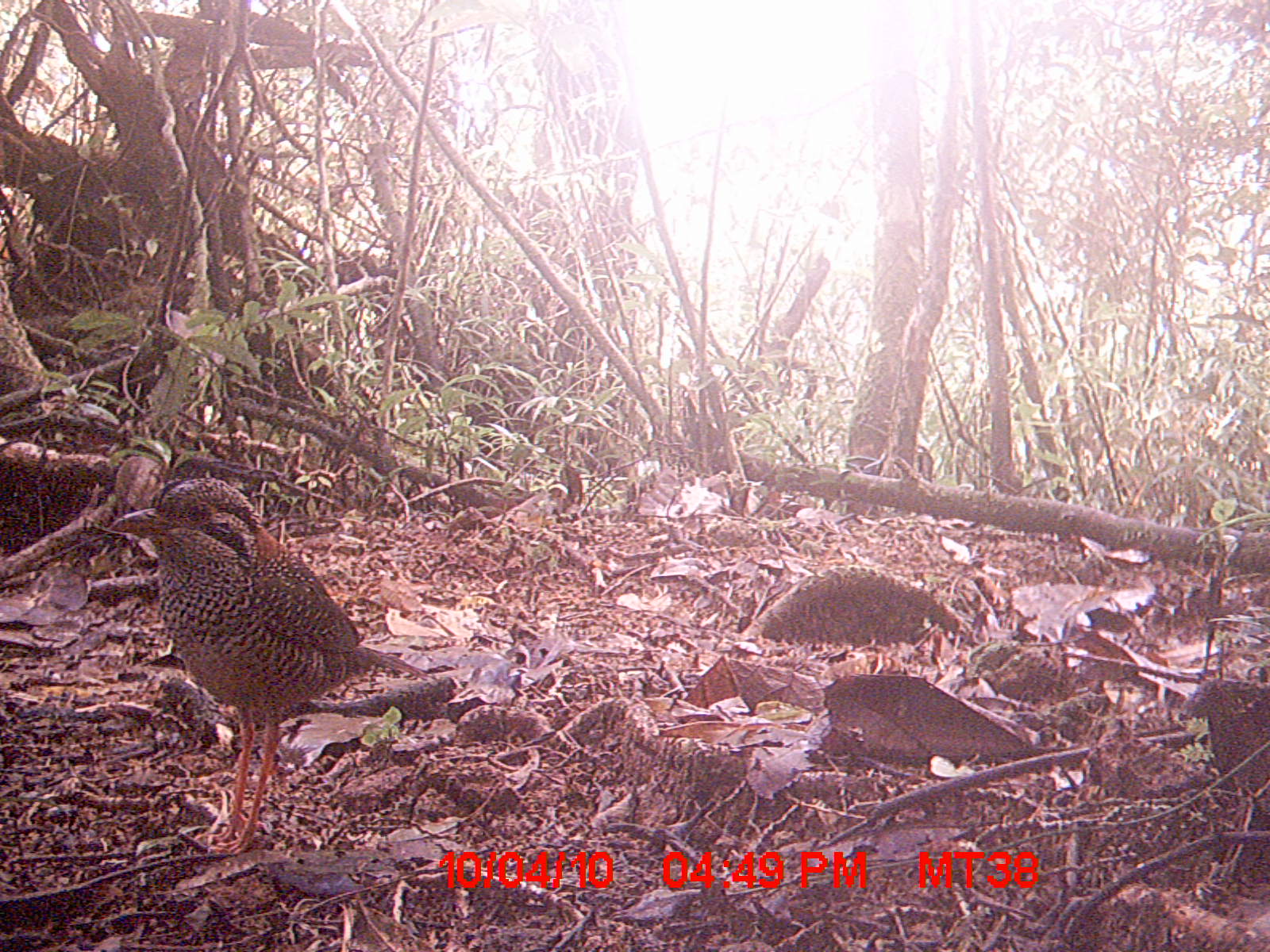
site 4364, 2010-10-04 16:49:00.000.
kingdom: Animalia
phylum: Chordata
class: Aves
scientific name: Aves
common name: bird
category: unknown bird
Unknown bird (bird) (Aves), count 1.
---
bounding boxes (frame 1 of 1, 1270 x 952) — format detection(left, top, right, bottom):
unknown bird: detection(110, 474, 437, 855)